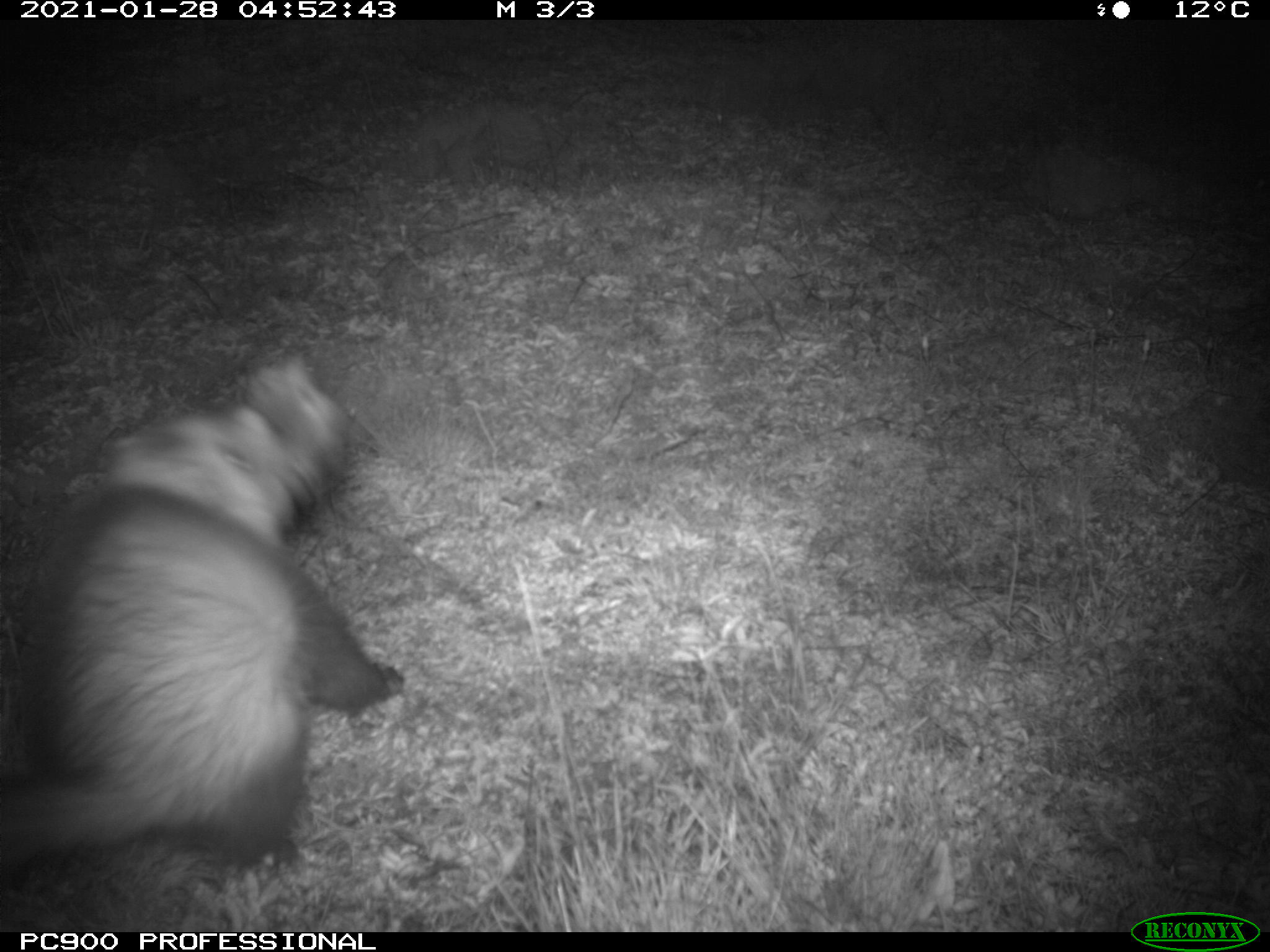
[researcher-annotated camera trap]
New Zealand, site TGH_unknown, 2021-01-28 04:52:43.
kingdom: Animalia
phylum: Chordata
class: Mammalia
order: Carnivora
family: Mustelidae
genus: Mustela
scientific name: Mustela furo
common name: ferret